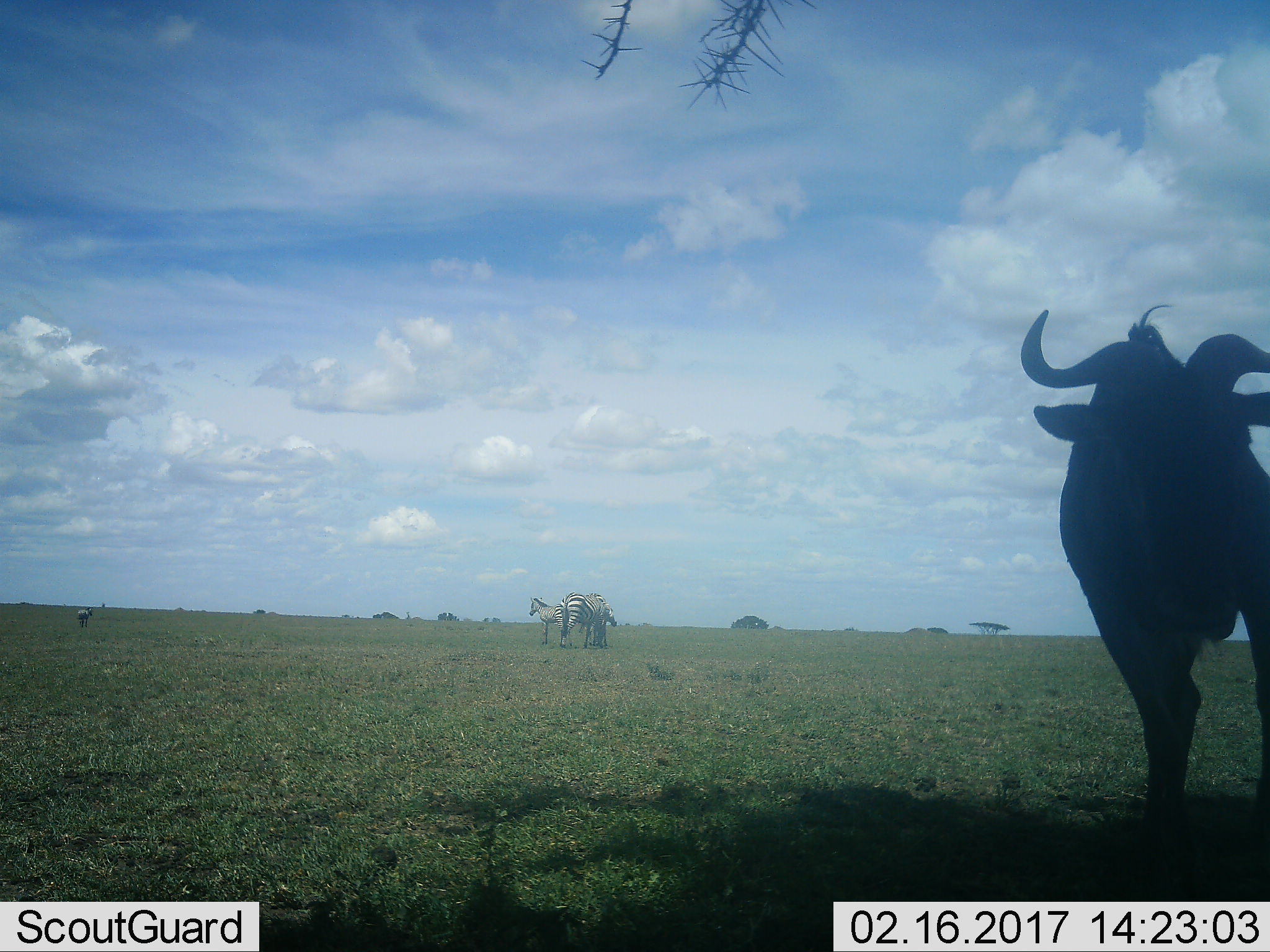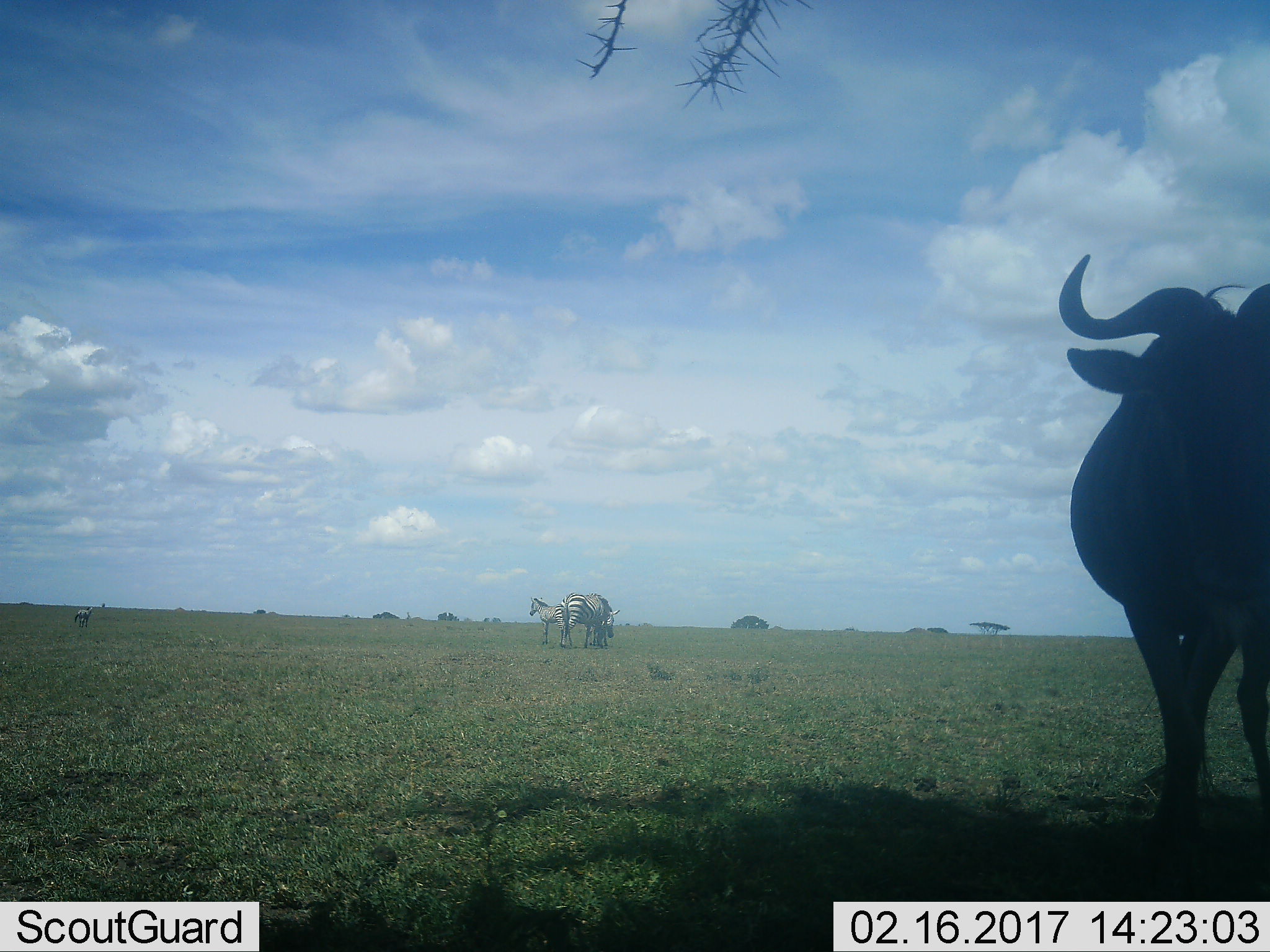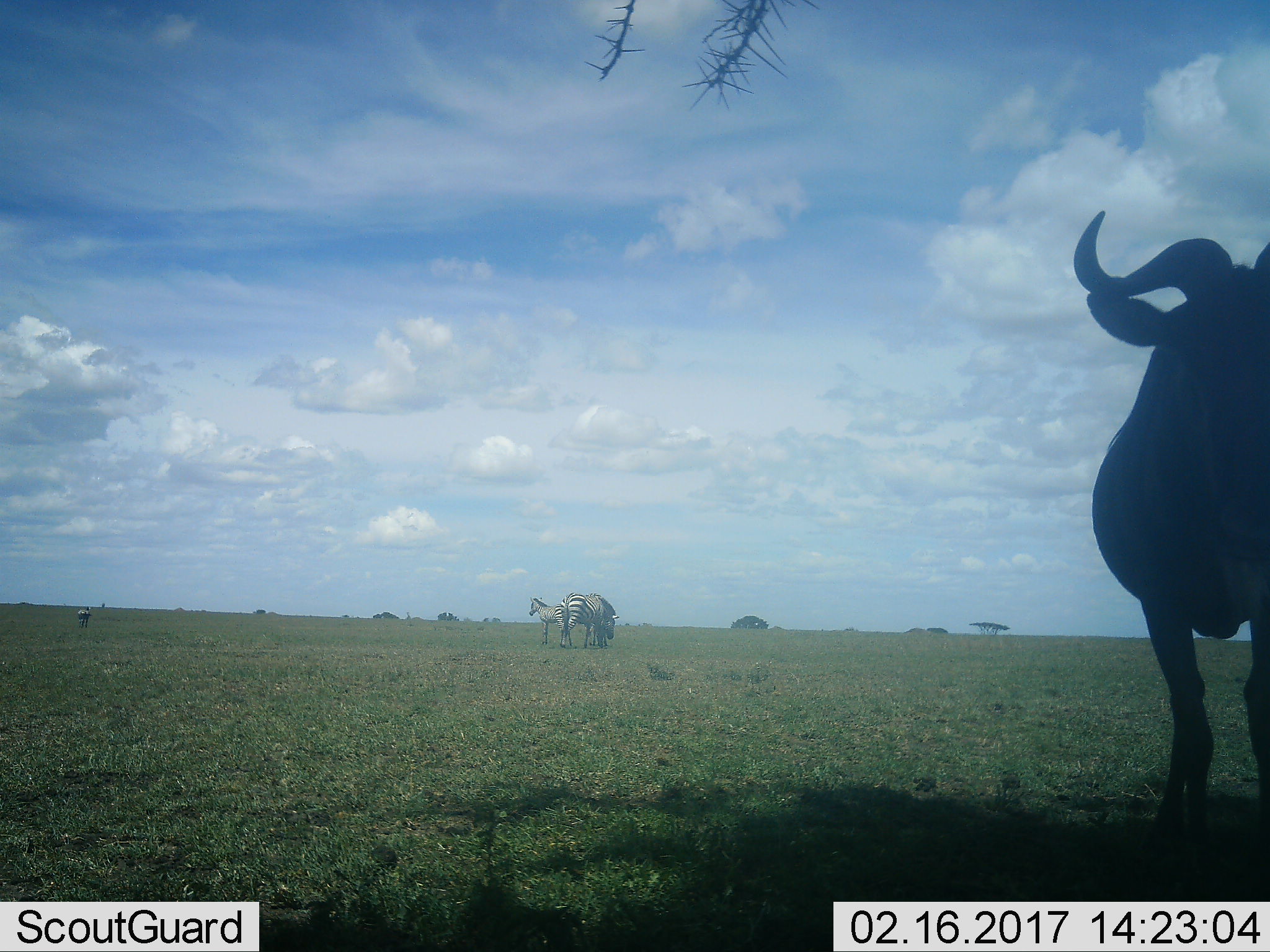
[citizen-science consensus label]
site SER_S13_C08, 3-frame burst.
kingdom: Animalia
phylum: Chordata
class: Mammalia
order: Artiodactyla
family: Bovidae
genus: Connochaetes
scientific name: Connochaetes taurinus taurinus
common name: blue wildebeest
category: wildebeestblue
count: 1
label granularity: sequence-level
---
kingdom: Animalia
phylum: Chordata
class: Mammalia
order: Perissodactyla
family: Equidae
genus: Equus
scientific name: Equus quagga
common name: plains zebra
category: zebraplains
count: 3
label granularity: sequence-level